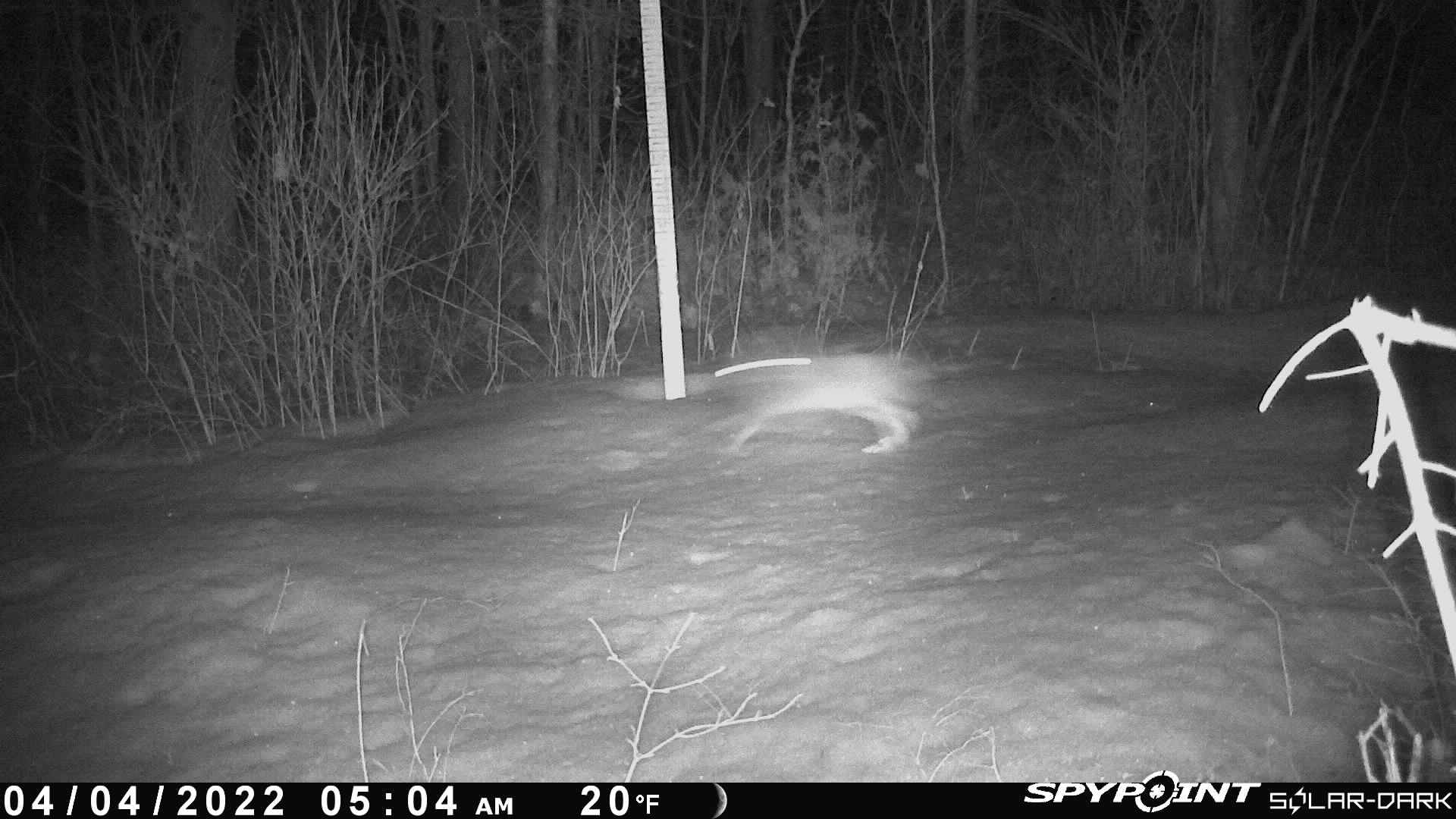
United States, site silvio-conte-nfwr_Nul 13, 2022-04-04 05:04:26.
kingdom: Animalia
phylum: Chordata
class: Mammalia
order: Lagomorpha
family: Leporidae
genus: Lepus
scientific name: Lepus americanus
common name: snowshoe hare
Snowshoe hare (Lepus americanus).